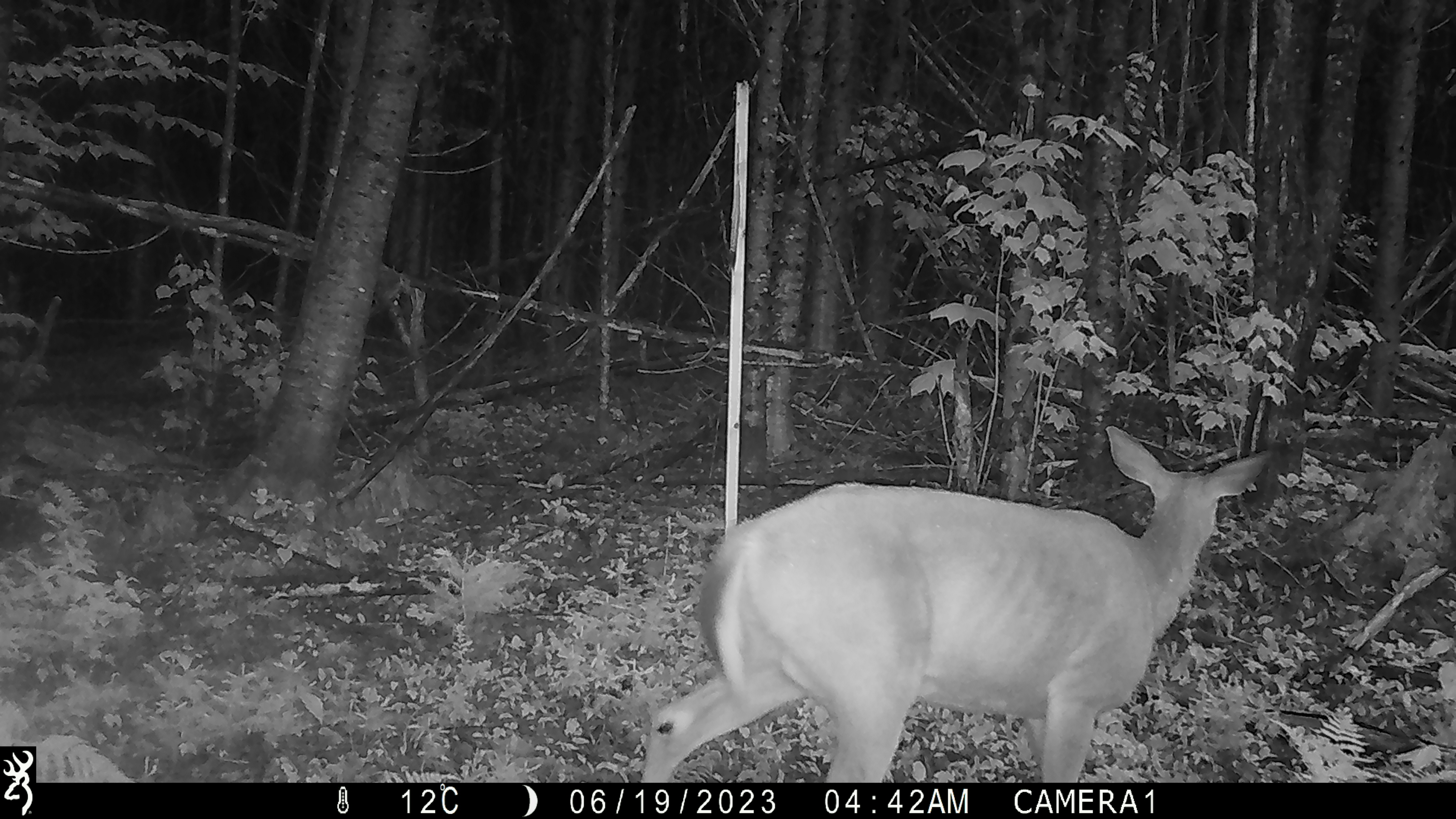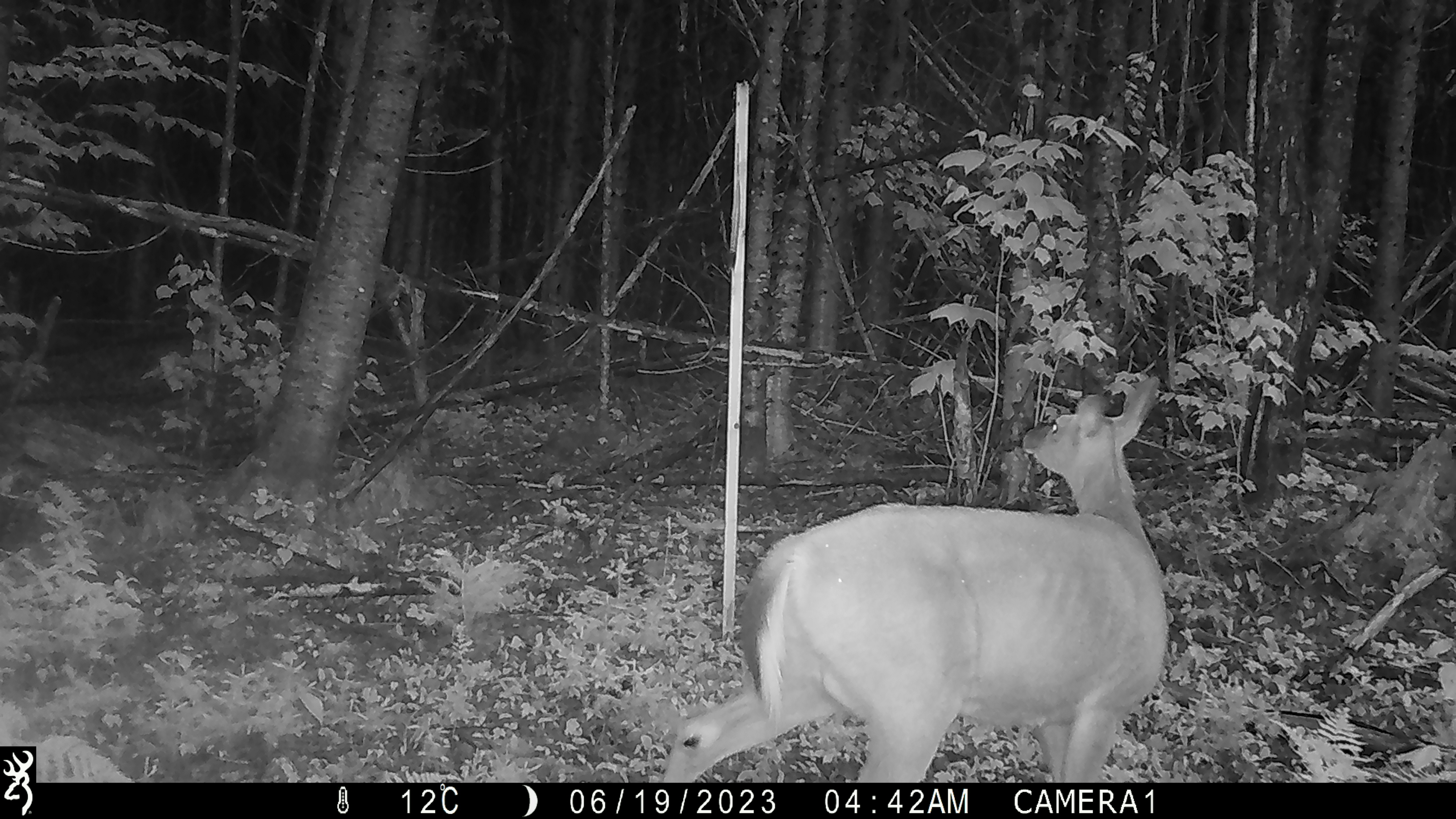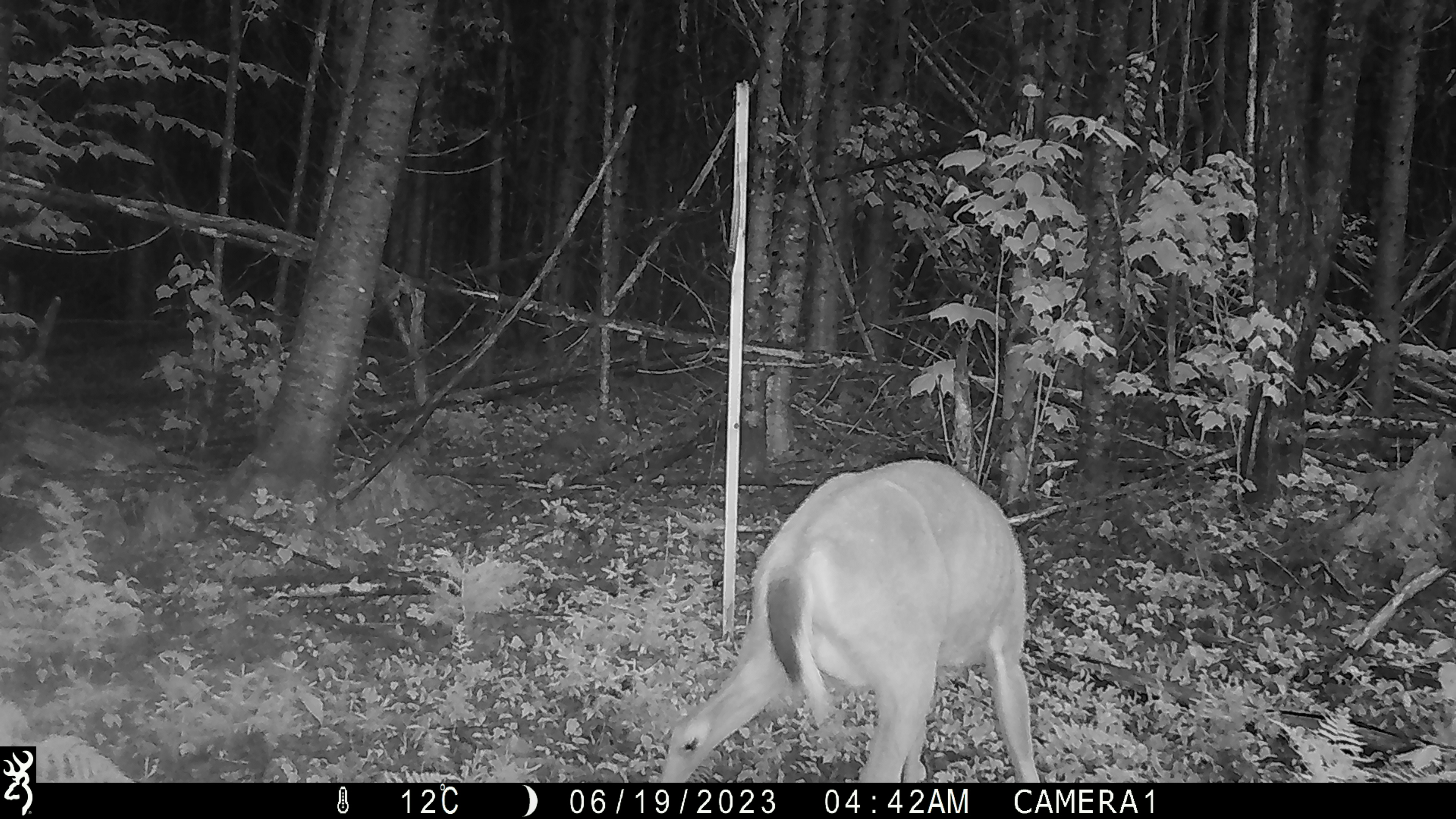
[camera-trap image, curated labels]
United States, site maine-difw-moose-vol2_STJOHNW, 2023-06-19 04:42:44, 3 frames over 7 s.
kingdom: Animalia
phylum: Chordata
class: Mammalia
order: Artiodactyla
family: Cervidae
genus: Odocoileus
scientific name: Odocoileus virginianus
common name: white-tailed deer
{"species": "white-tailed deer (Odocoileus virginianus)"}